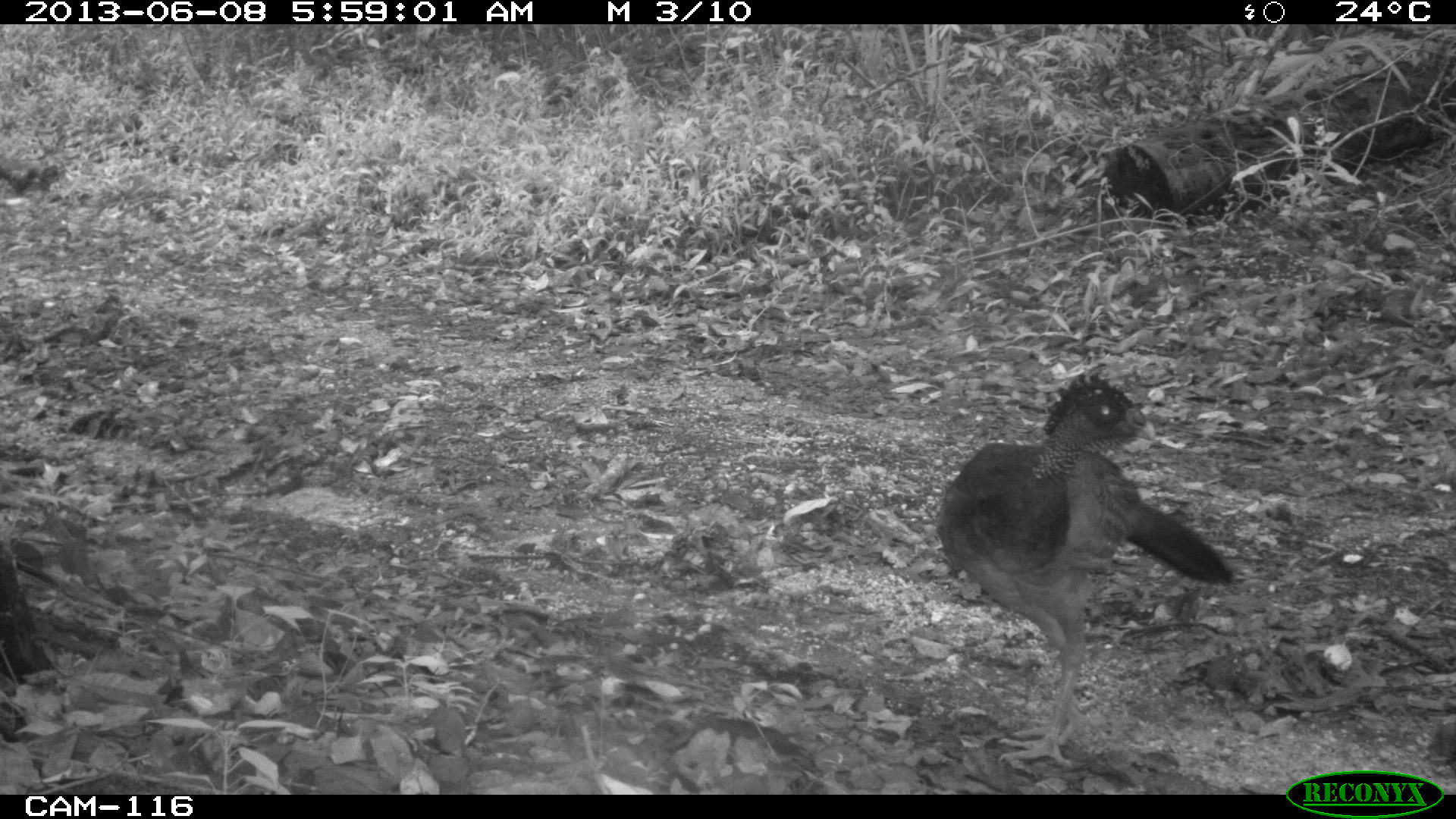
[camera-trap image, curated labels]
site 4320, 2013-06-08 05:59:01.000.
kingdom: Animalia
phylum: Chordata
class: Aves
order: Galliformes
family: Cracidae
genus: Crax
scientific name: Crax rubra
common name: great curassow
Crax rubra (great curassow), count 1, sex female.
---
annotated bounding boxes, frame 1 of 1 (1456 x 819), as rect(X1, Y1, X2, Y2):
crax rubra: rect(932, 365, 1235, 769); rect(0, 546, 53, 679)